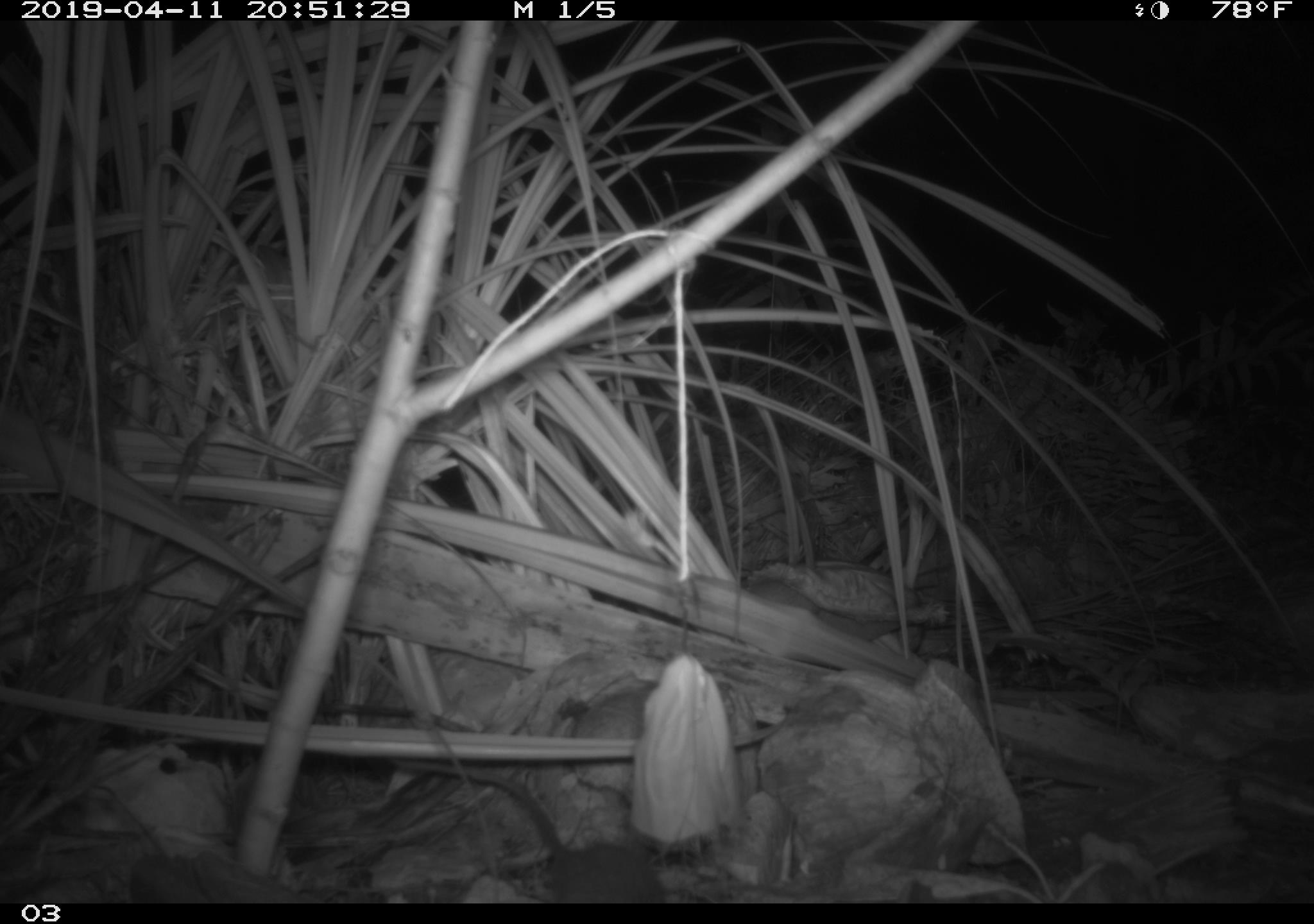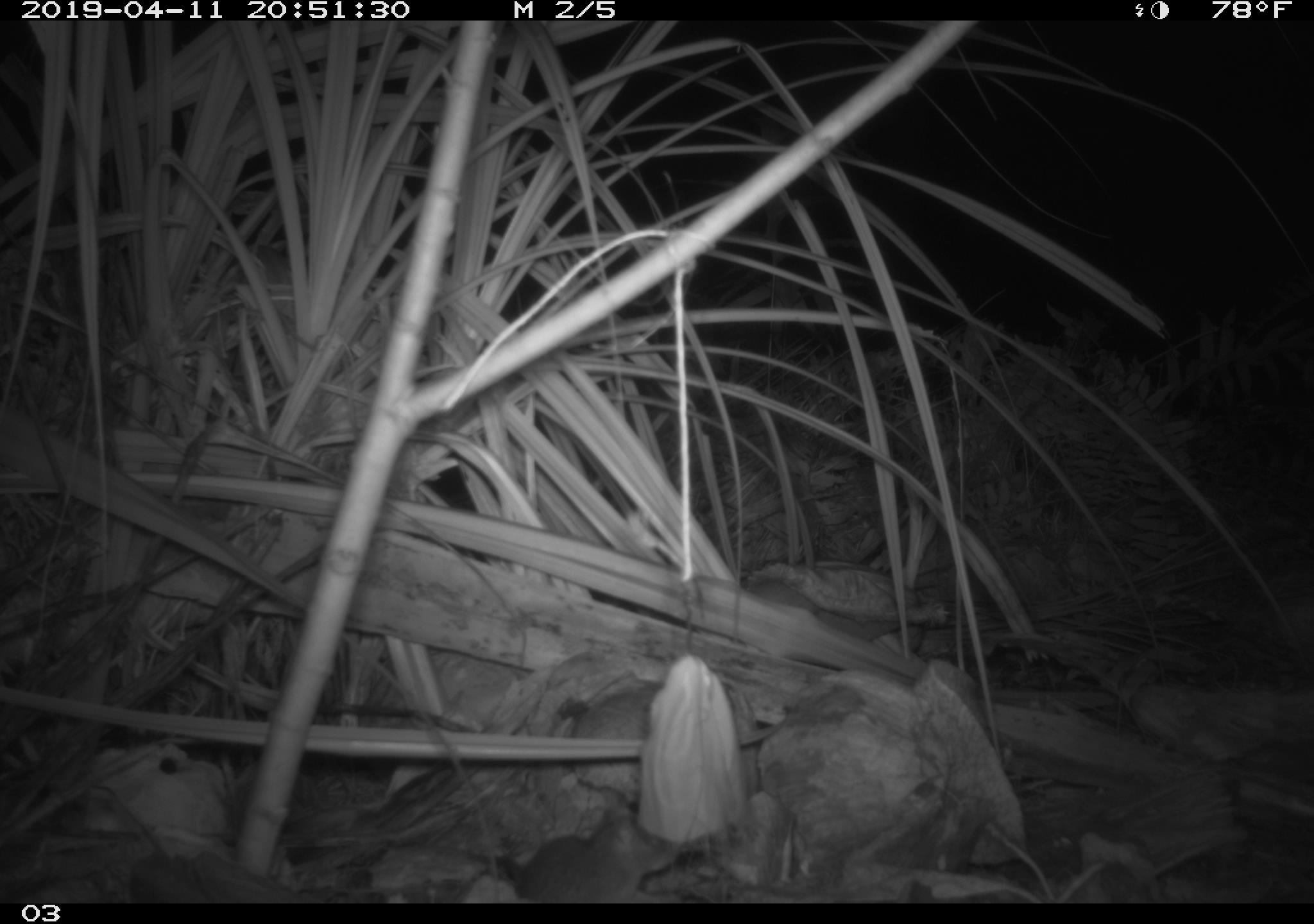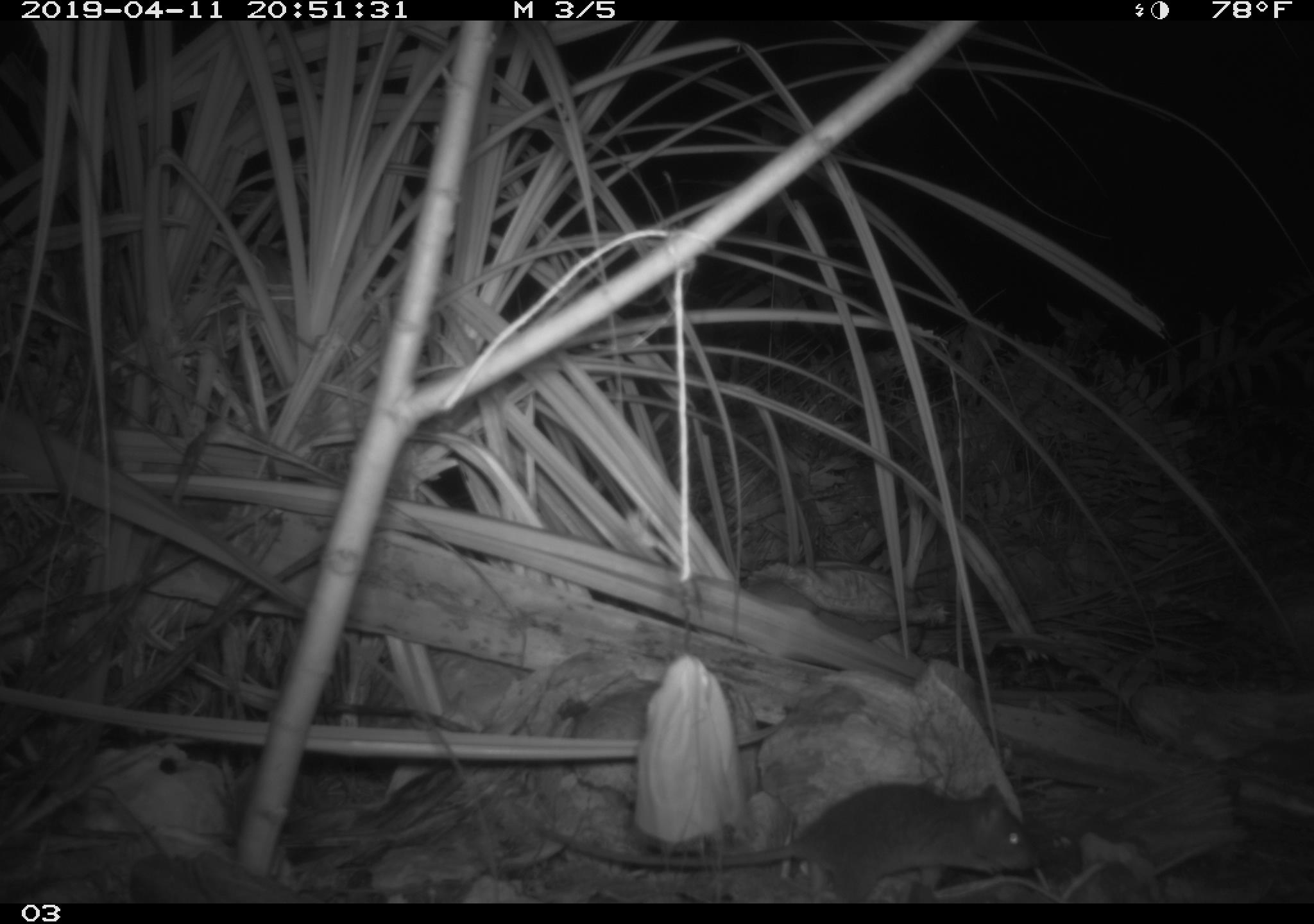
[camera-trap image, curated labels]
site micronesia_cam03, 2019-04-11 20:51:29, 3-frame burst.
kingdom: Animalia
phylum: Chordata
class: Mammalia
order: Rodentia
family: Muridae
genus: Rattus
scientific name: Rattus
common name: rat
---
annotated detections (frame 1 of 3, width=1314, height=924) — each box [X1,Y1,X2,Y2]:
rat: [441,767,668,902]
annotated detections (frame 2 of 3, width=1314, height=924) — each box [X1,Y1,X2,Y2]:
rat: [509,804,679,905]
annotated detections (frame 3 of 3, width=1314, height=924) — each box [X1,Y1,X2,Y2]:
rat: [591,781,1018,902]